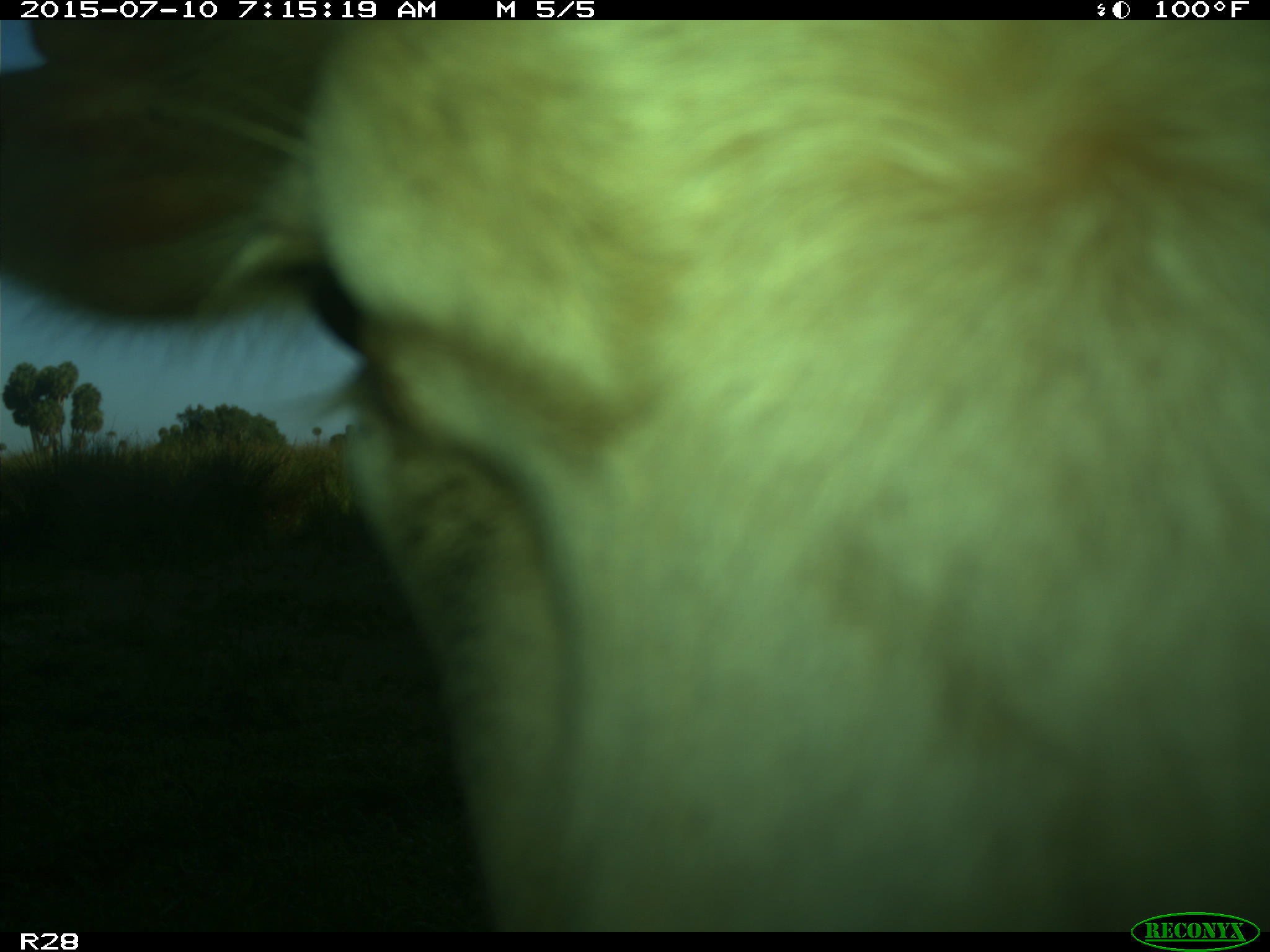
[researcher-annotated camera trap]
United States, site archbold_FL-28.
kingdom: Animalia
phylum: Chordata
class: Mammalia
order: Artiodactyla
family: Bovidae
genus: Bos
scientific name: Bos taurus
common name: domestic cow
Bos taurus (domestic cow).